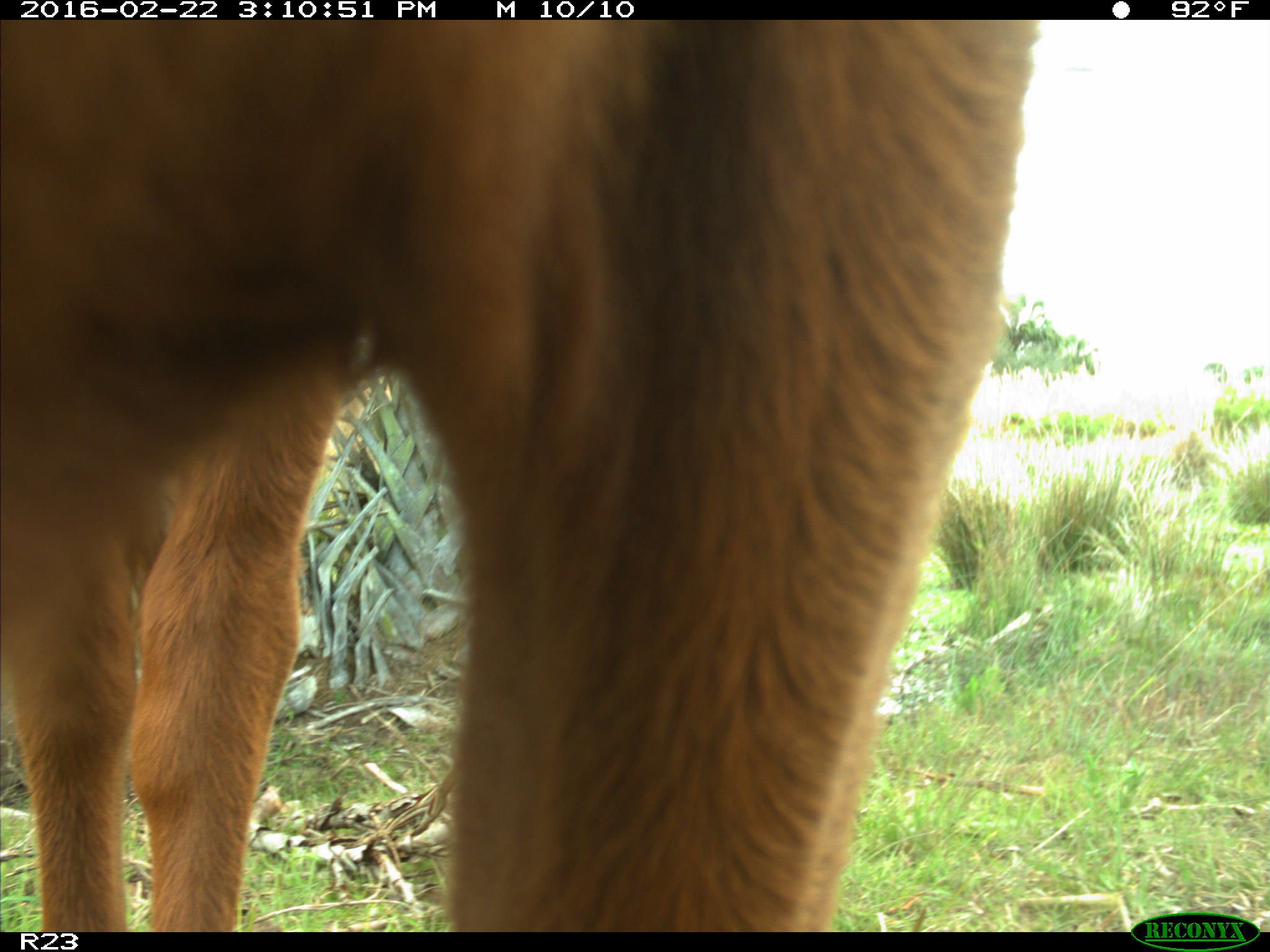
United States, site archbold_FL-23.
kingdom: Animalia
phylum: Chordata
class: Mammalia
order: Artiodactyla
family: Bovidae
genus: Bos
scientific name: Bos taurus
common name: domestic cow